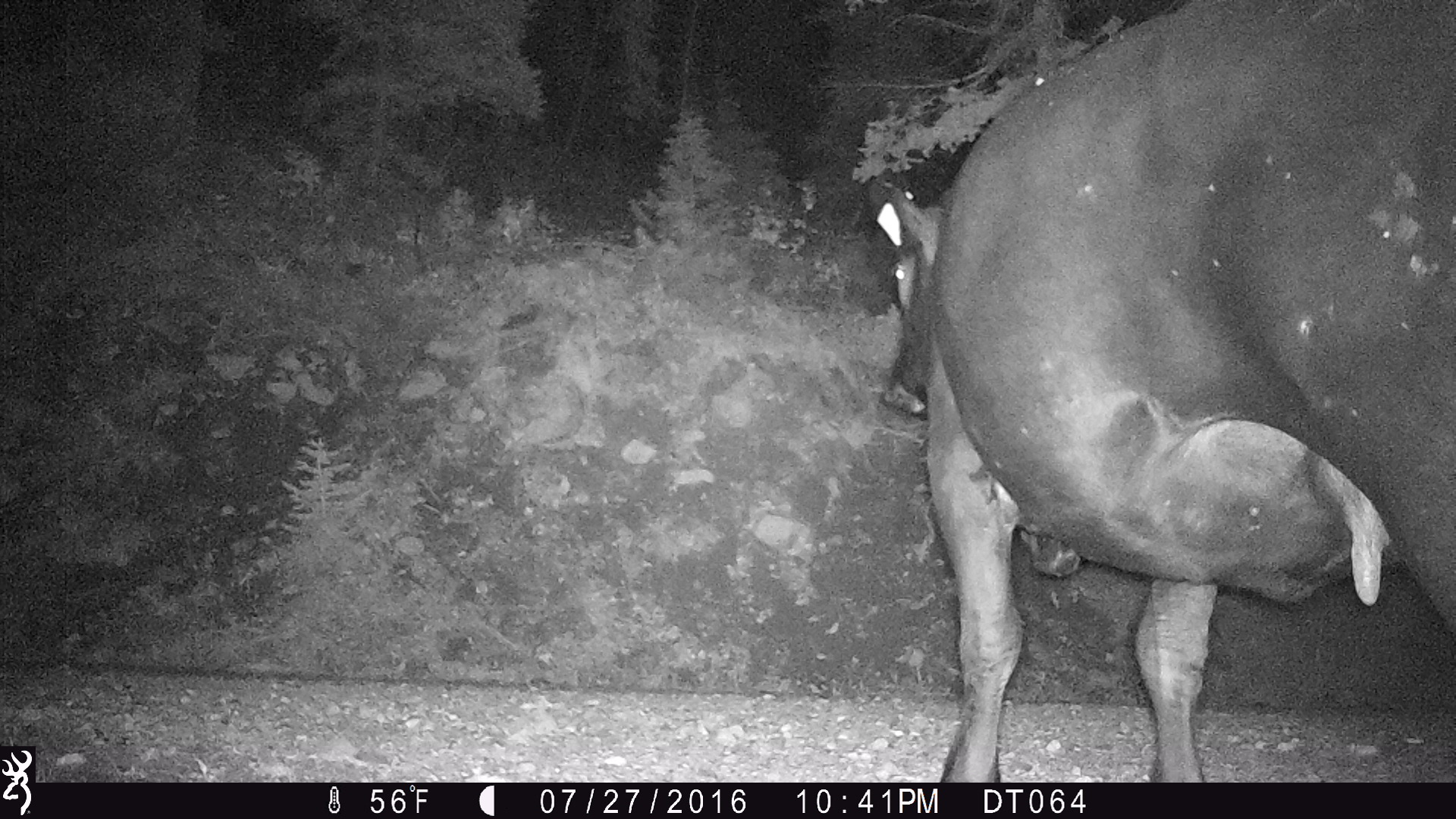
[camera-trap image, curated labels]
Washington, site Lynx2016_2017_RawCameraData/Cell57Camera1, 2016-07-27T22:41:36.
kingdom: Animalia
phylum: Chordata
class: Mammalia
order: Artiodactyla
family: Bovidae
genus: Bos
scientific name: Bos taurus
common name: domestic cattle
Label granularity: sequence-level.